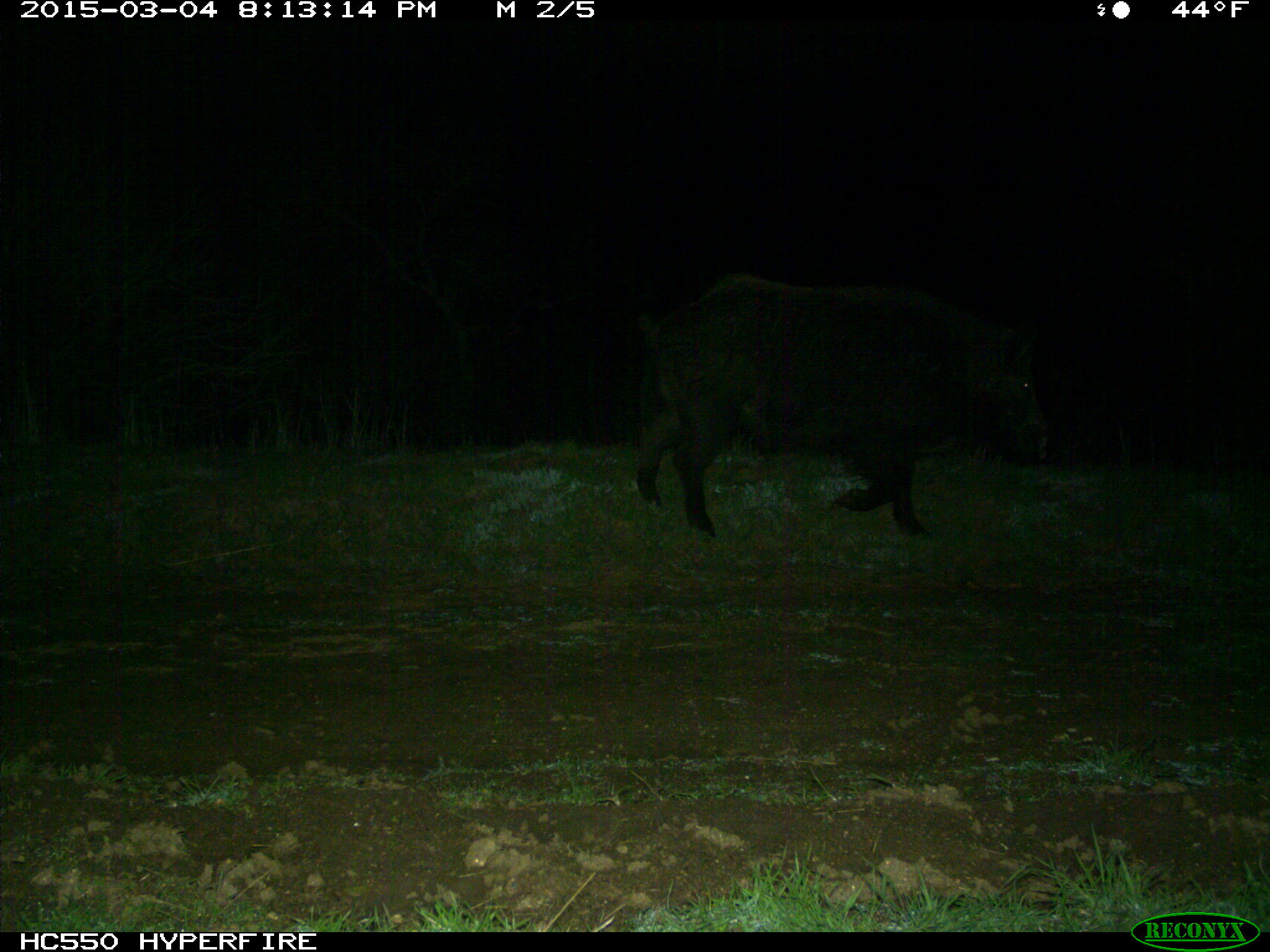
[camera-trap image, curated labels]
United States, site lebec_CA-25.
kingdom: Animalia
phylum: Chordata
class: Mammalia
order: Artiodactyla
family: Suidae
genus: Sus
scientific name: Sus scrofa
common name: wild boar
Sus scrofa (wild boar).